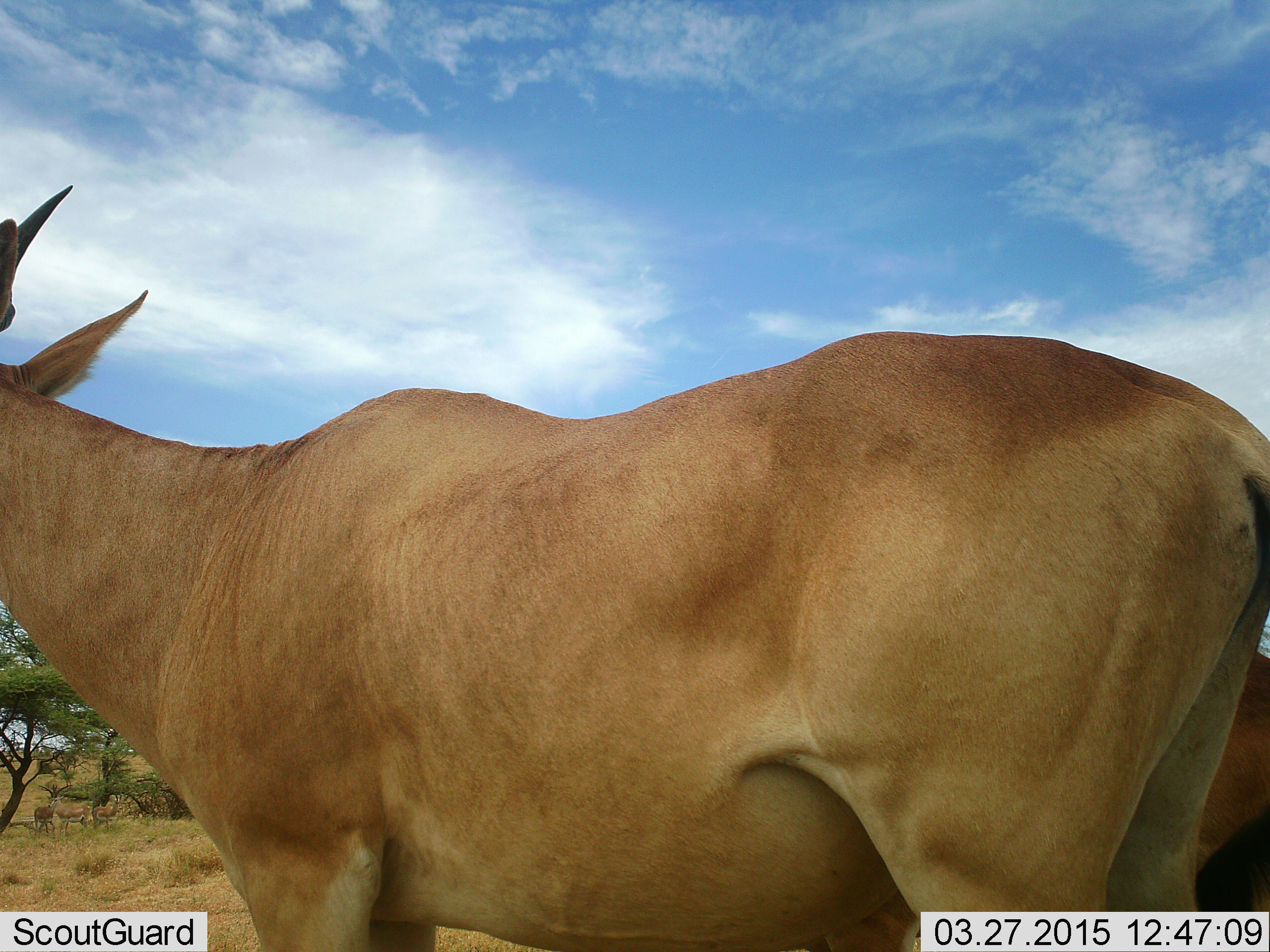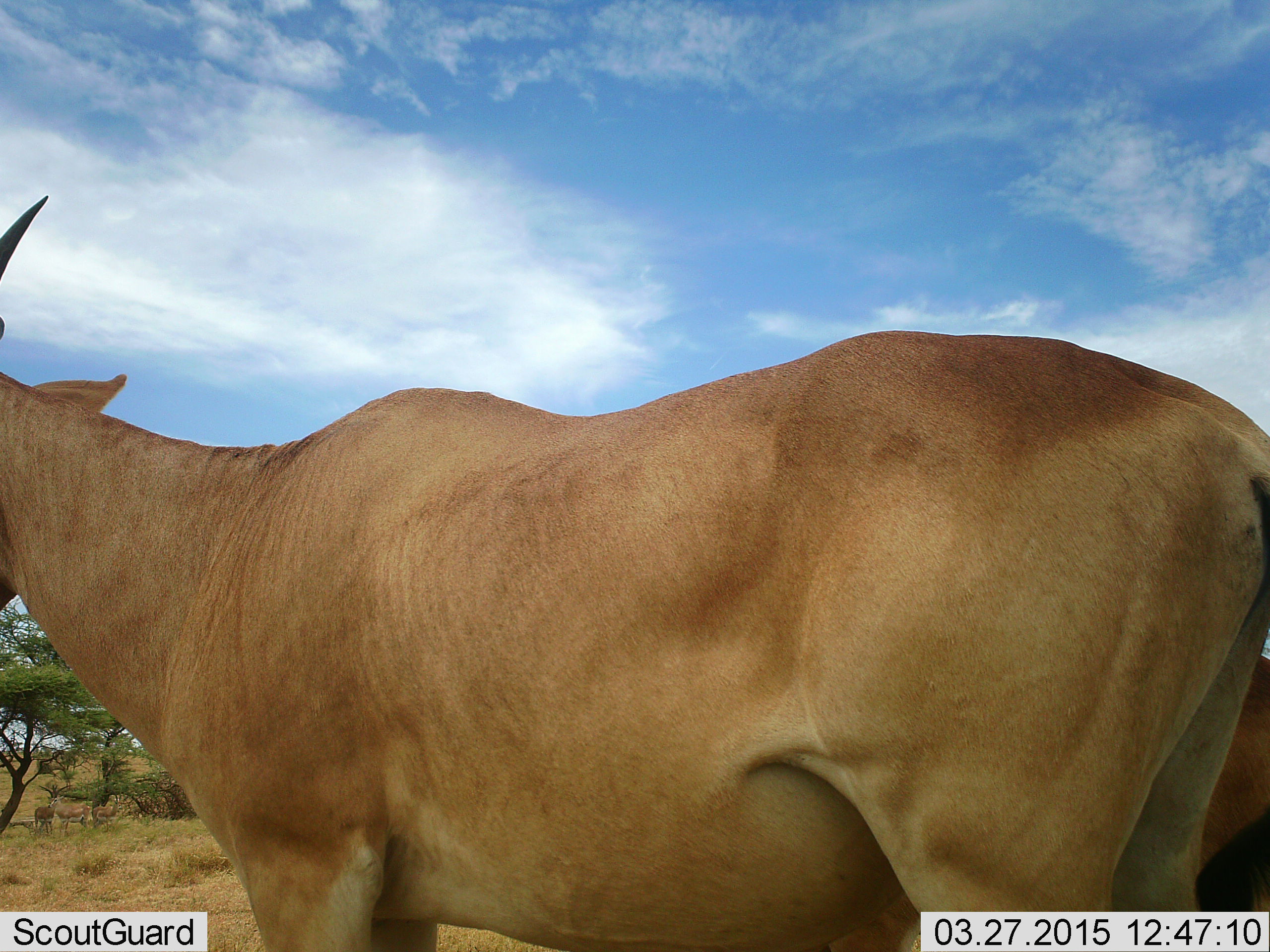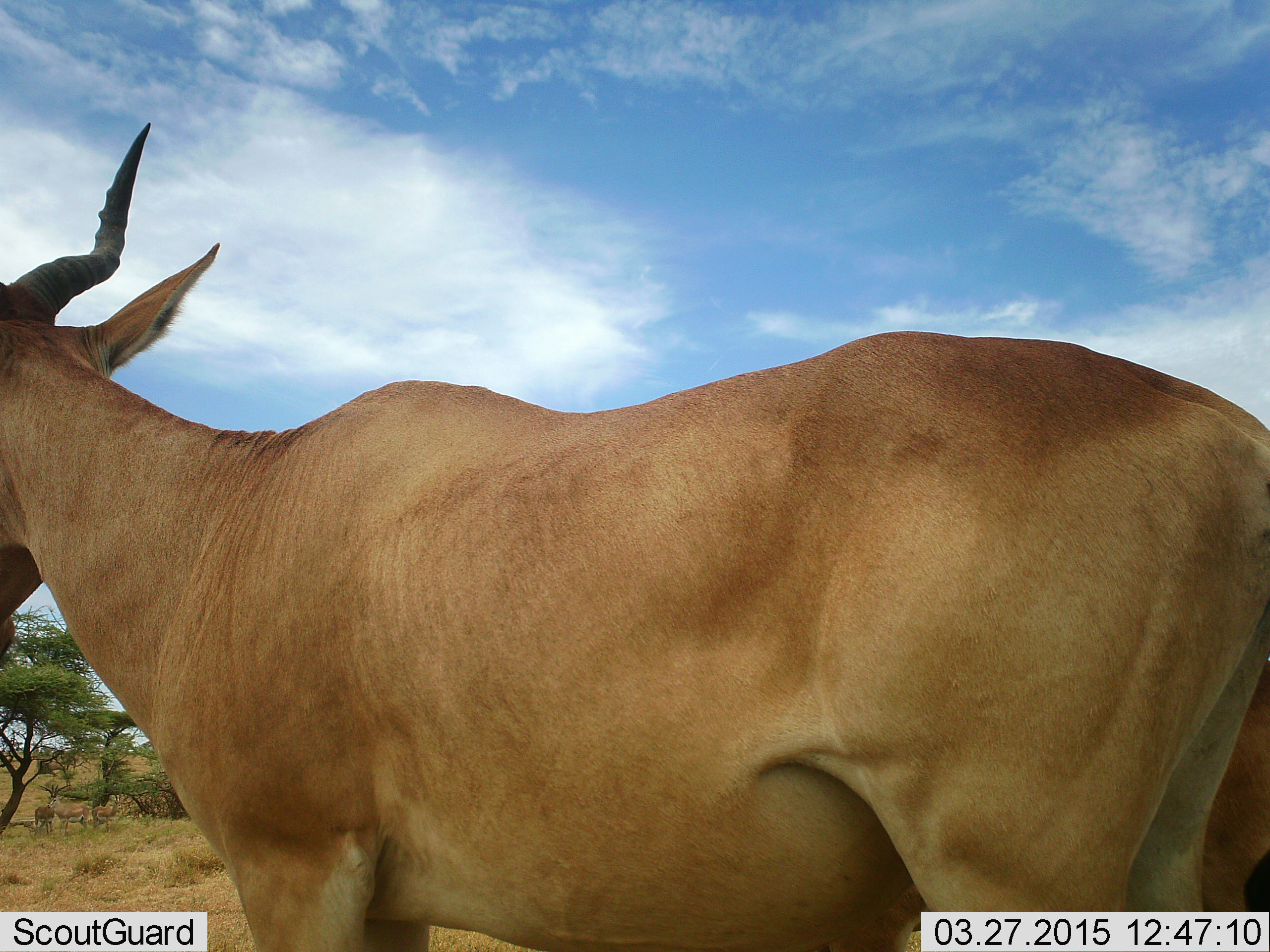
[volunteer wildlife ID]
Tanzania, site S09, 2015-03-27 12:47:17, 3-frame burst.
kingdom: Animalia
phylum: Chordata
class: Mammalia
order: Artiodactyla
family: Bovidae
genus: Alcelaphus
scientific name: Alcelaphus buselaphus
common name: hartebeest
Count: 1.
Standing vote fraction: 100%.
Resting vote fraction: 0%.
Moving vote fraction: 0%.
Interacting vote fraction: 0%.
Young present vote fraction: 10%.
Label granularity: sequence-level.